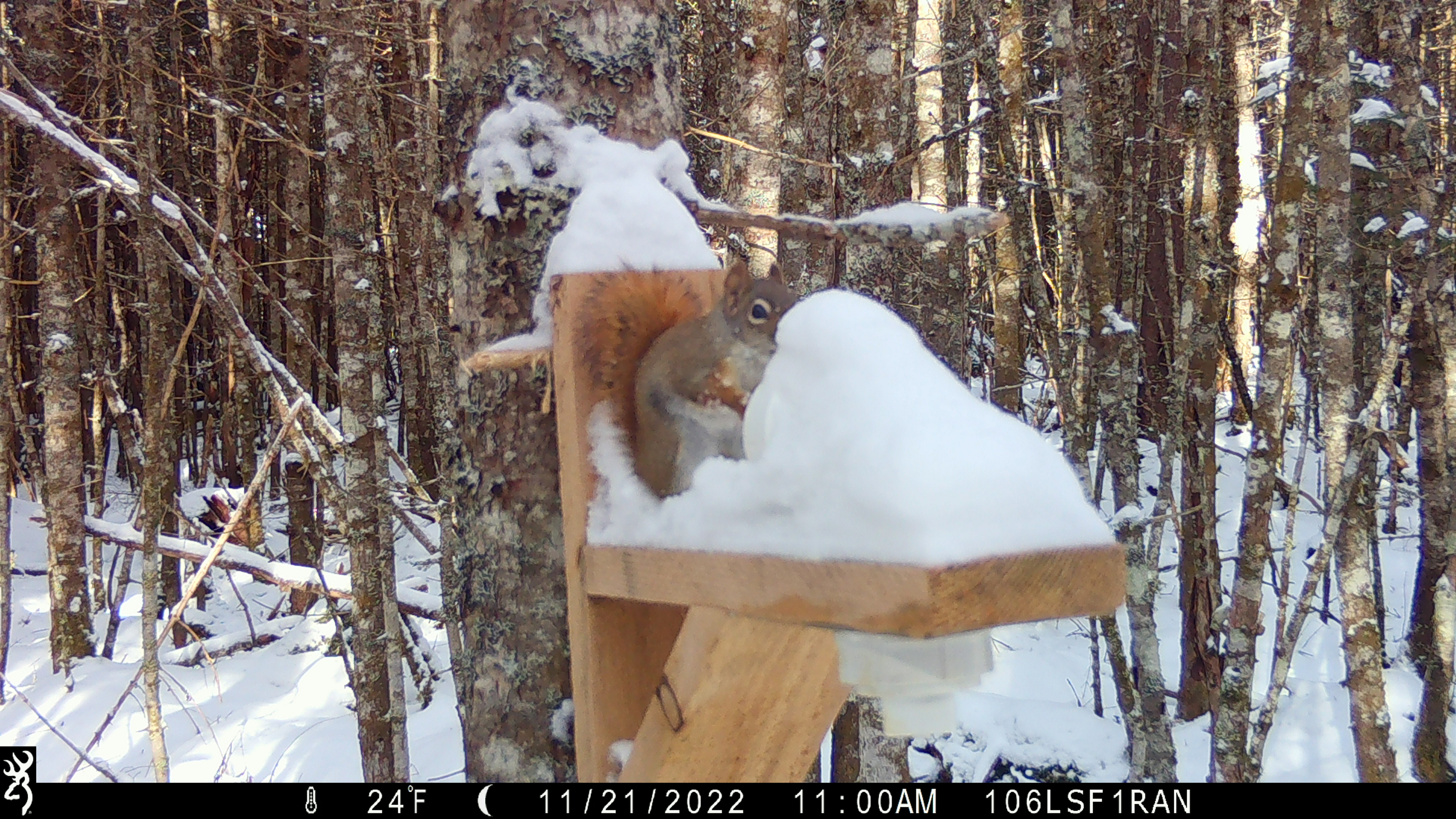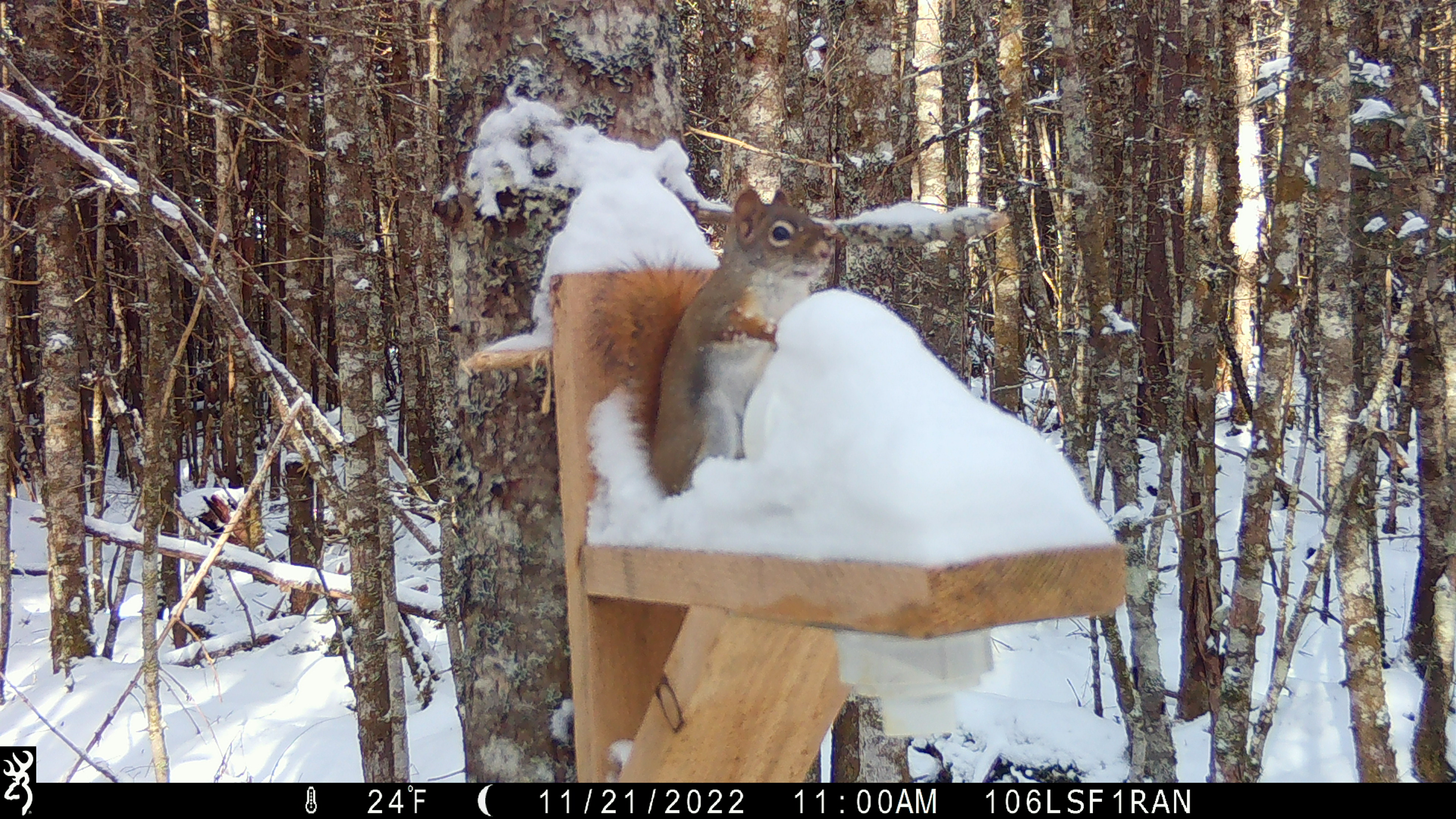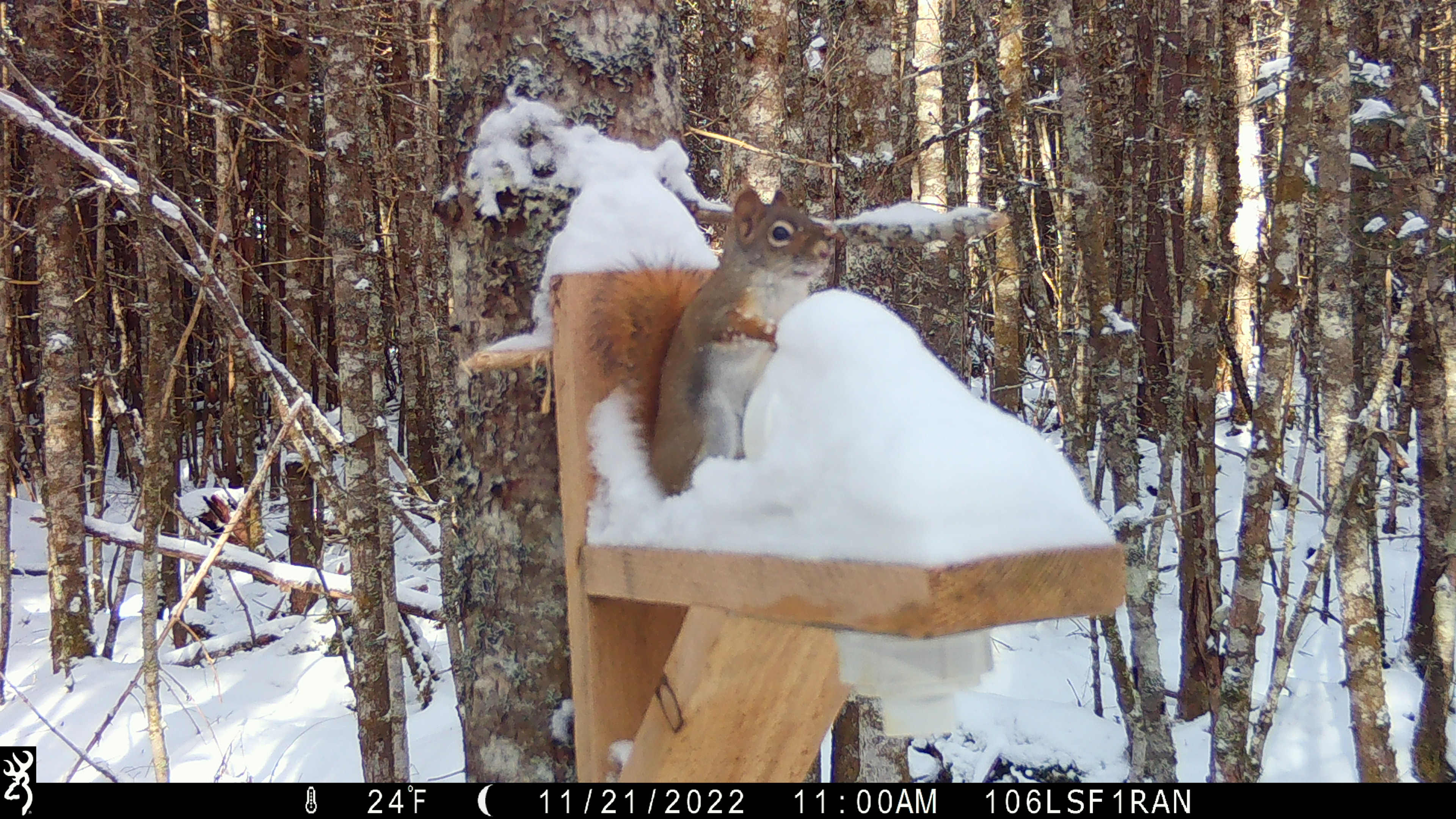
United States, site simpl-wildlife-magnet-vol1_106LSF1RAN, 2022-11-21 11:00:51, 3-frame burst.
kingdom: Animalia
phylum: Chordata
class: Mammalia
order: Rodentia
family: Sciuridae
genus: Tamiasciurus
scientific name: Tamiasciurus hudsonicus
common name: red squirrel